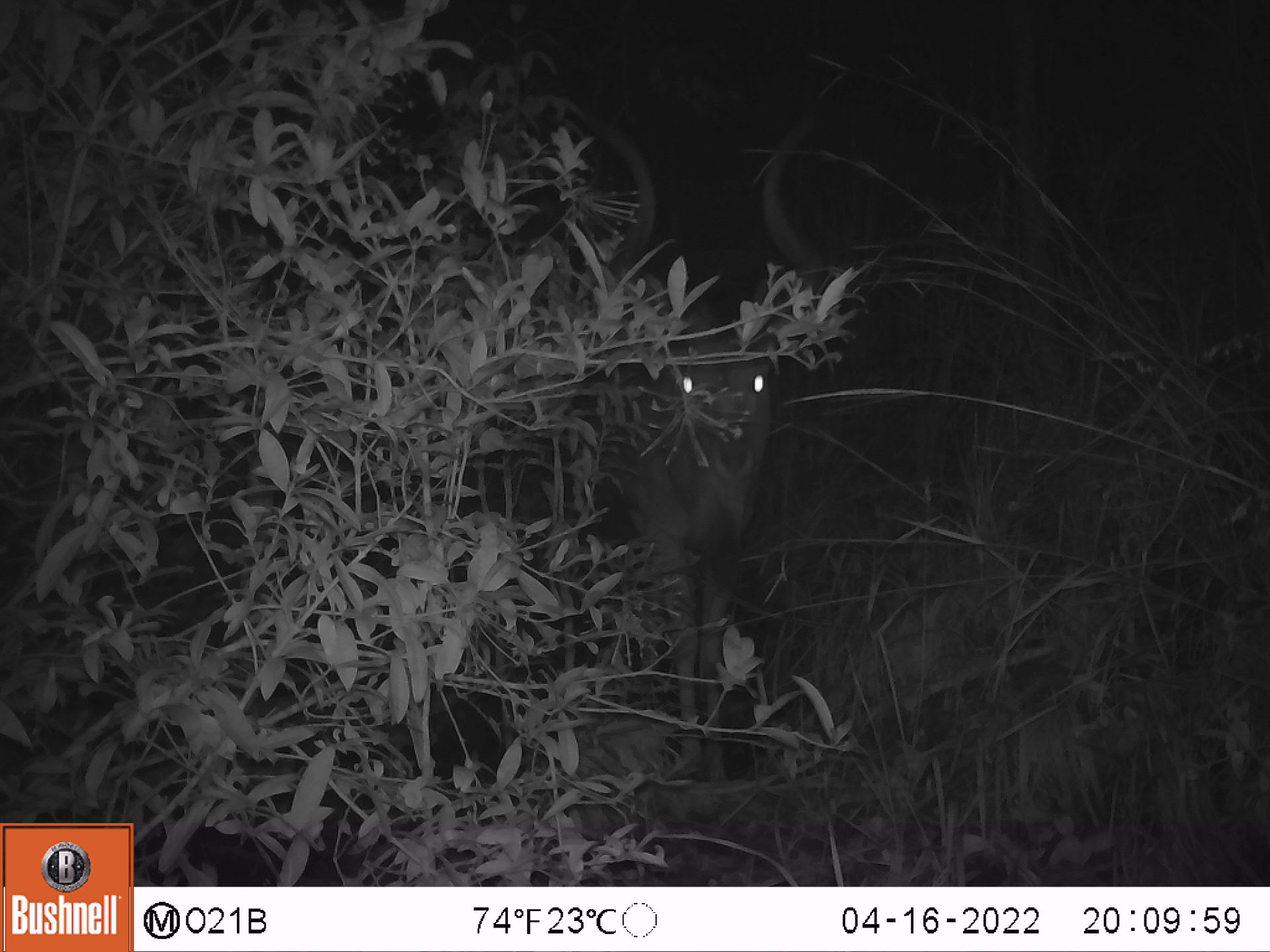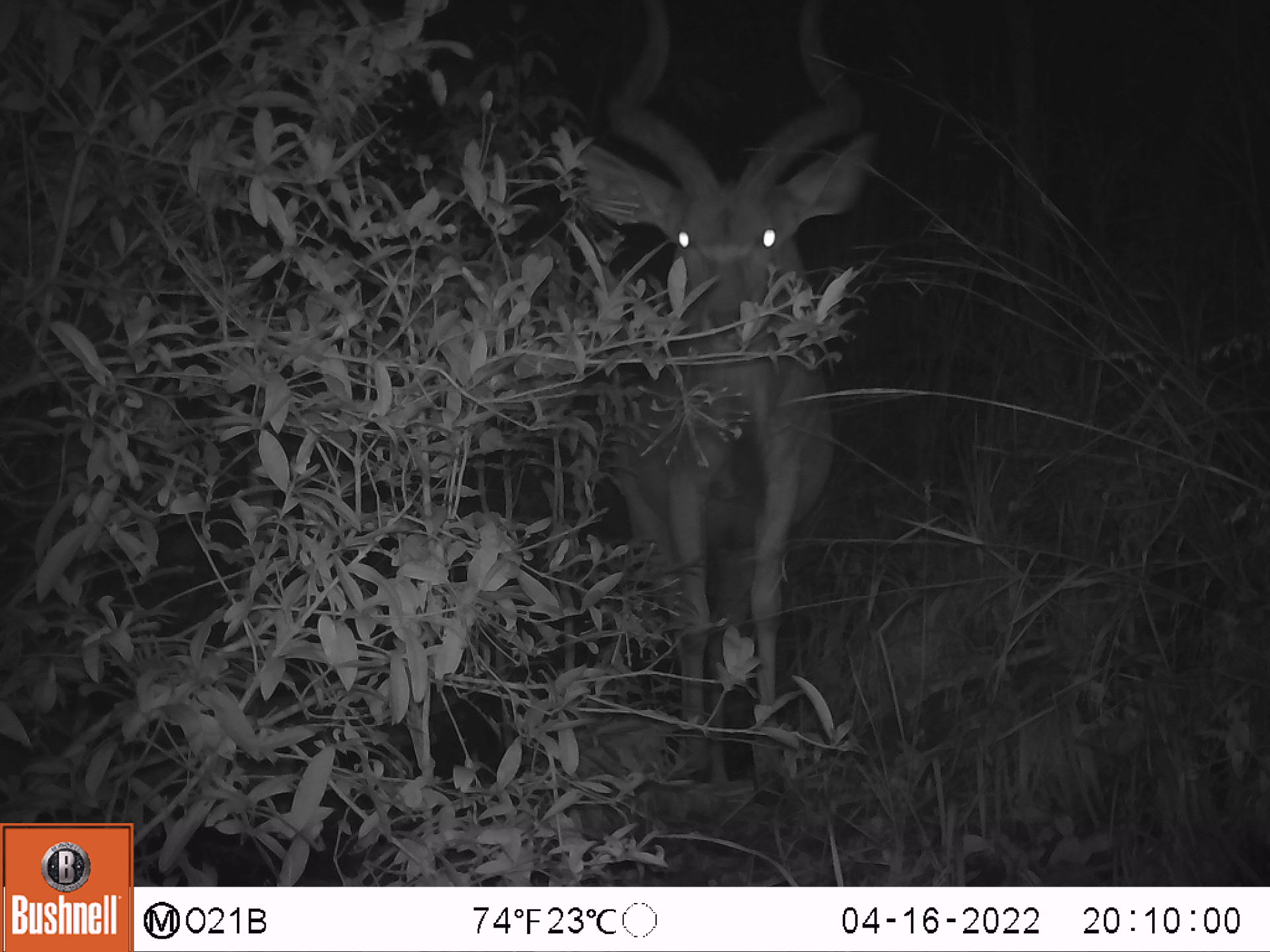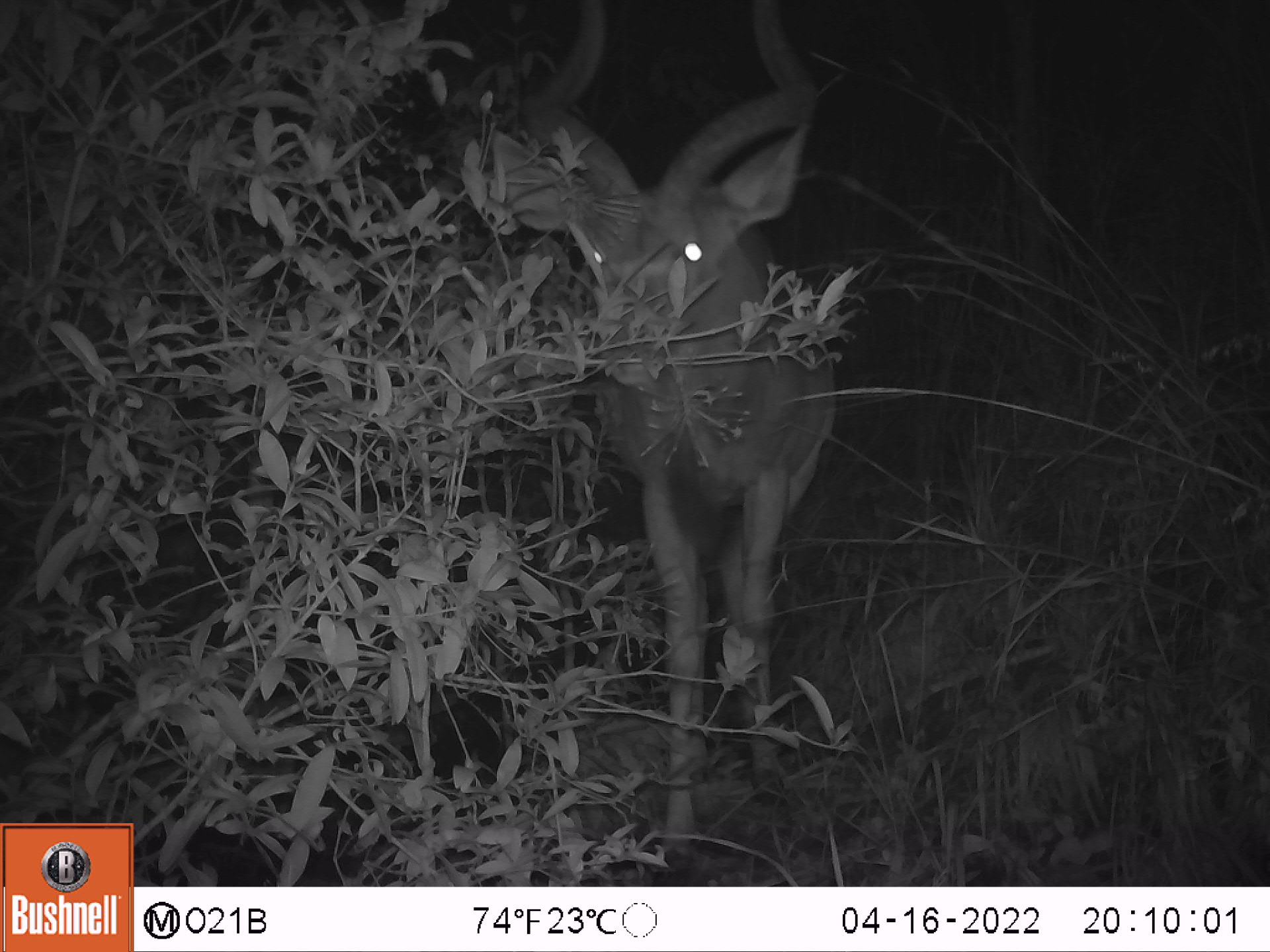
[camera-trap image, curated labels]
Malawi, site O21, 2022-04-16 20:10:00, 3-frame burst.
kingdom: Animalia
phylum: Chordata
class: Mammalia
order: Artiodactyla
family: Bovidae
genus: Tragelaphus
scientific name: Tragelaphus strepsiceros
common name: greater kudu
Greater kudu (Tragelaphus strepsiceros), count 1.